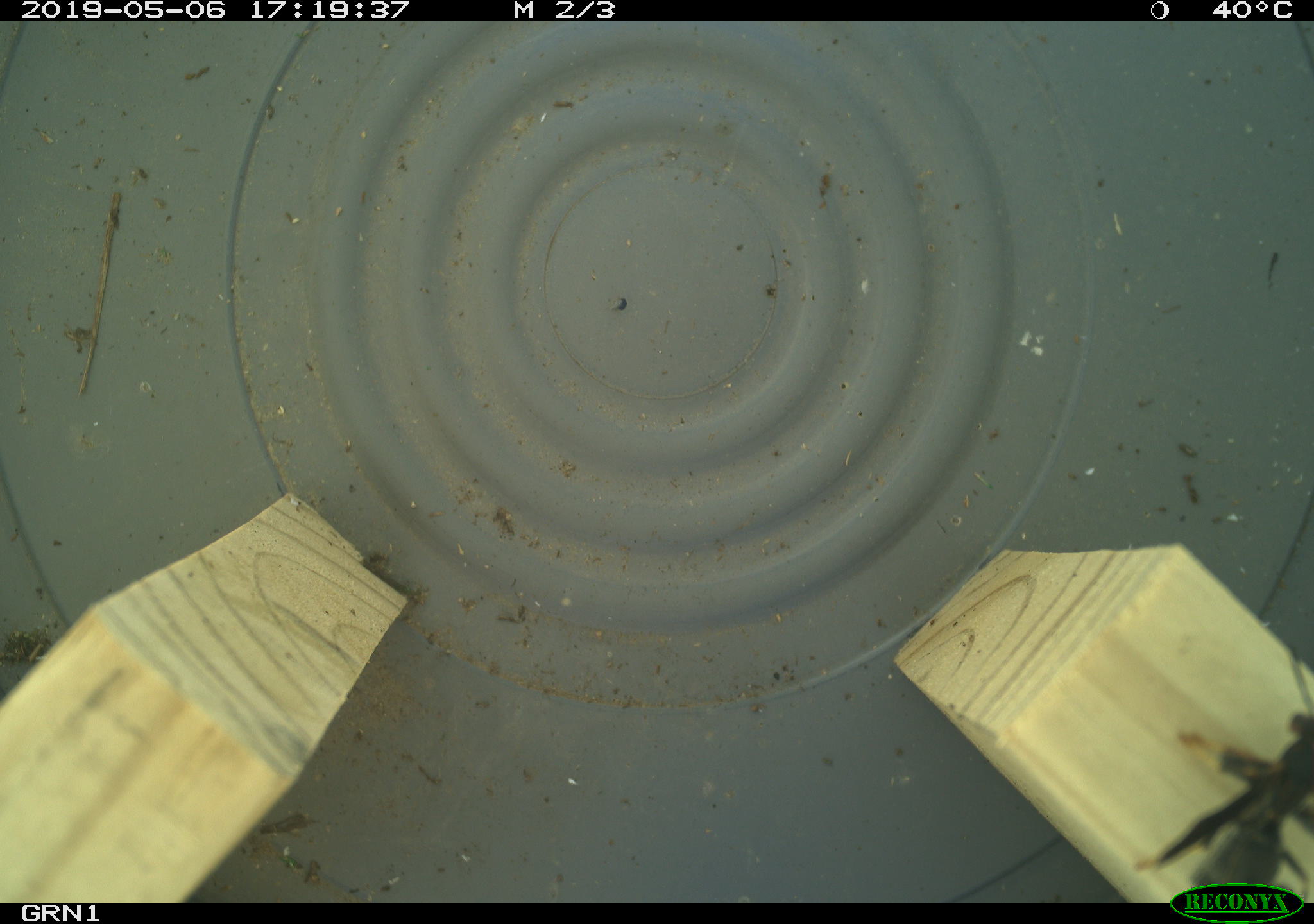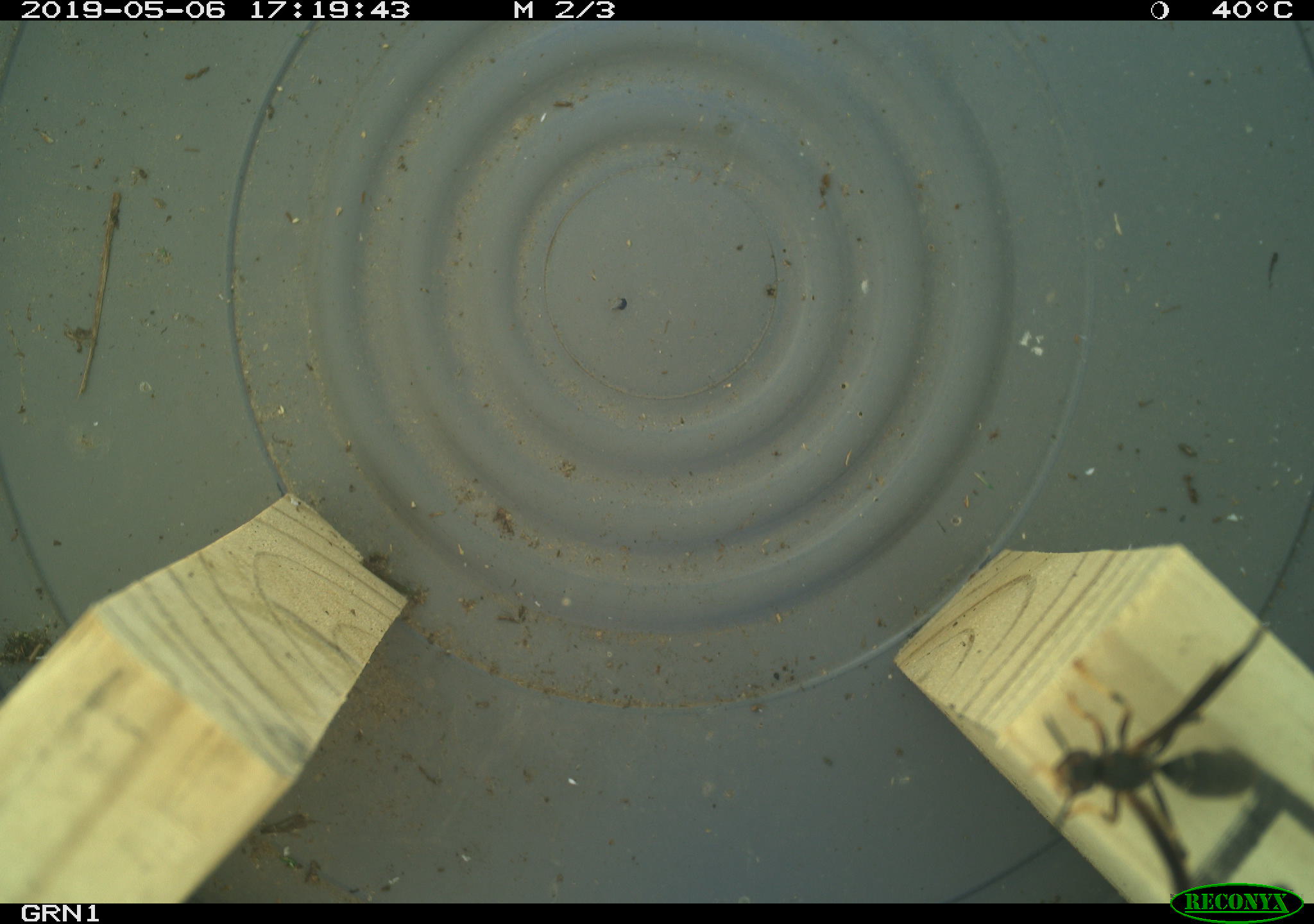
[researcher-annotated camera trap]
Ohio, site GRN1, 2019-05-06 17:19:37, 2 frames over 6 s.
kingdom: Animalia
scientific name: Animalia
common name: animal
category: invertebrate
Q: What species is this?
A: Invertebrate (animal) (Animalia).